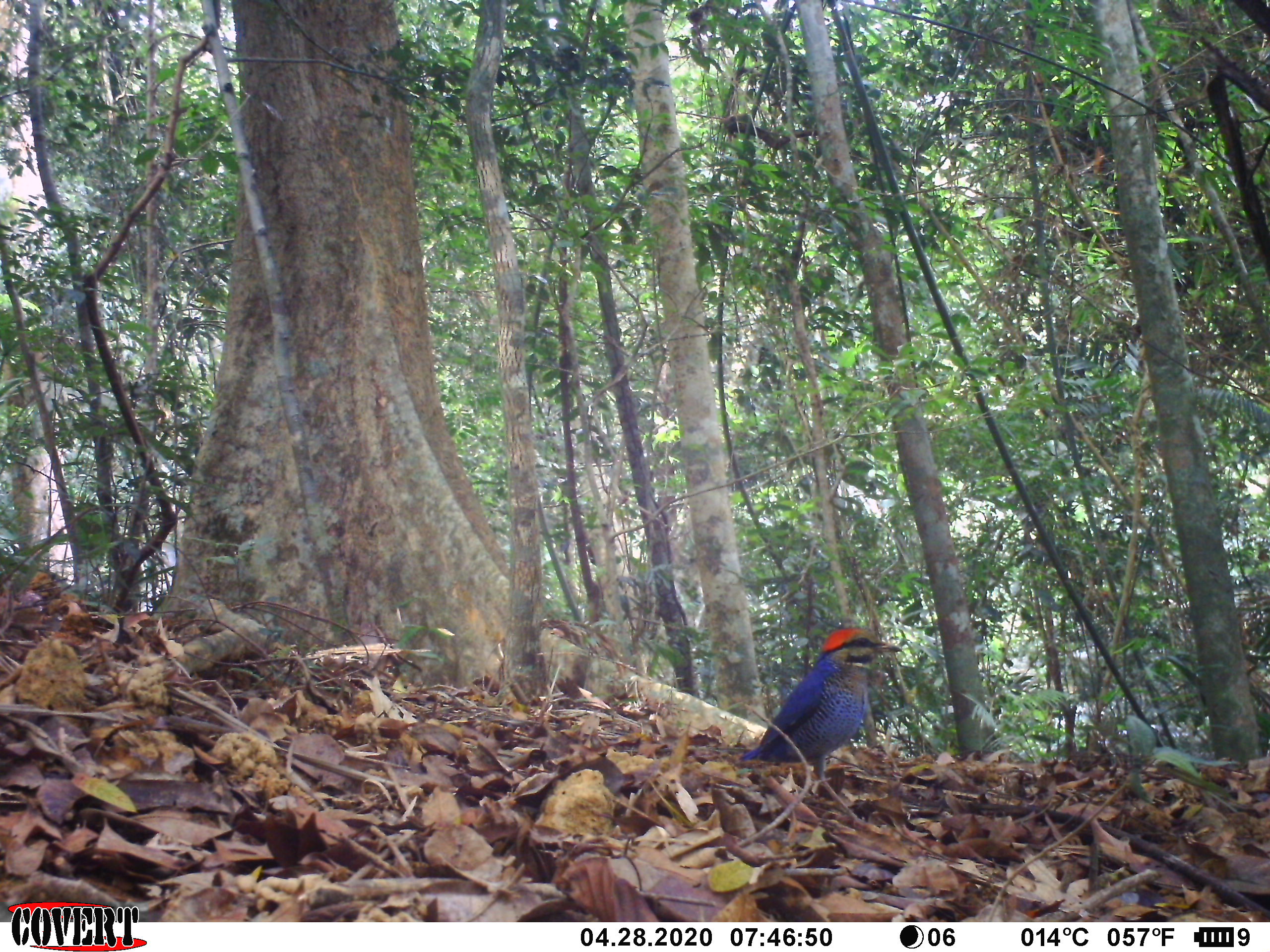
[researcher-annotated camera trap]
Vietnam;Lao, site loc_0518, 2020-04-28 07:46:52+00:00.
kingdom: Animalia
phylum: Chordata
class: Aves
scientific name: Aves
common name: bird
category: unidentified bird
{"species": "unidentified bird (bird) (Aves)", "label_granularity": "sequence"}